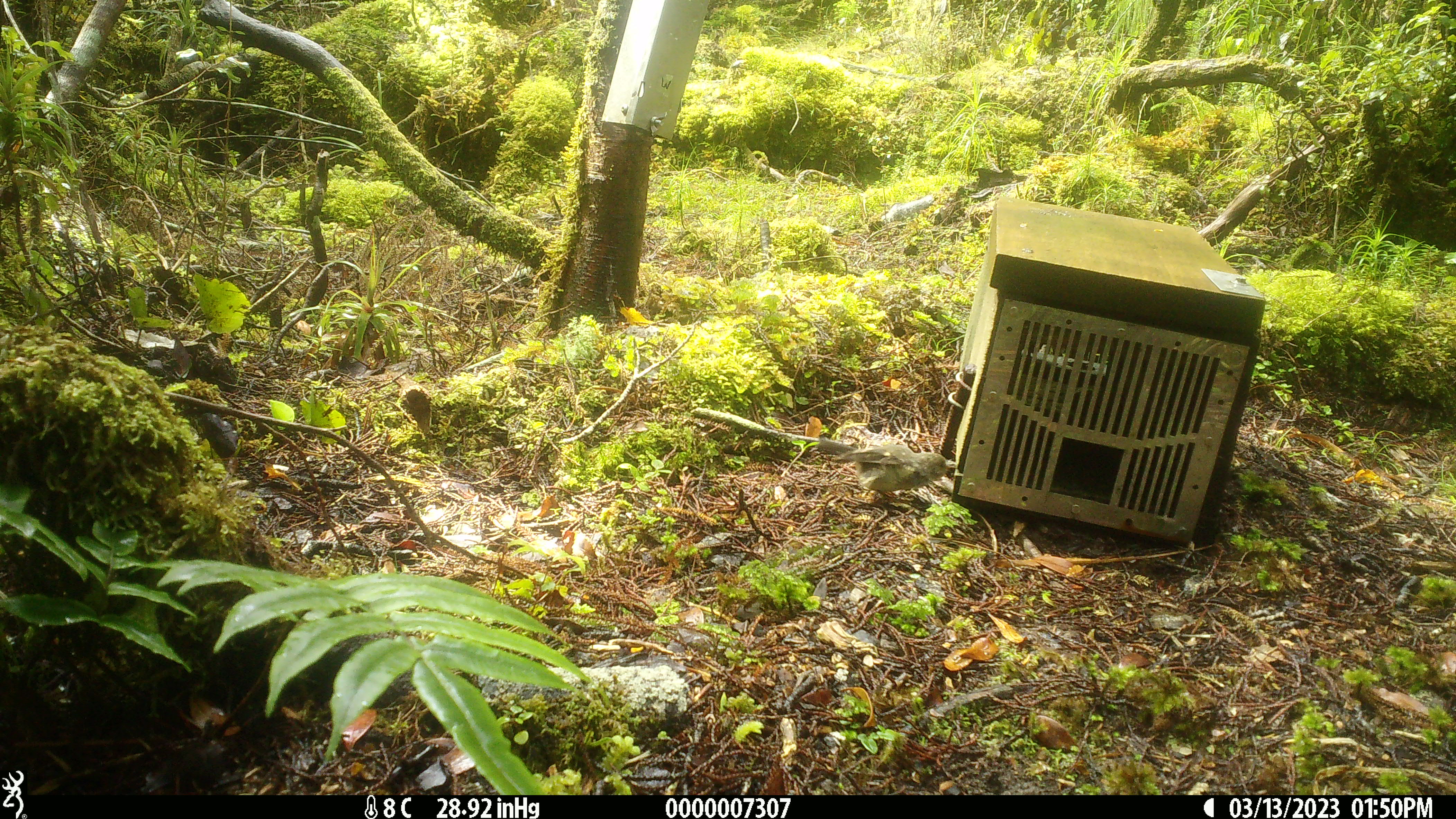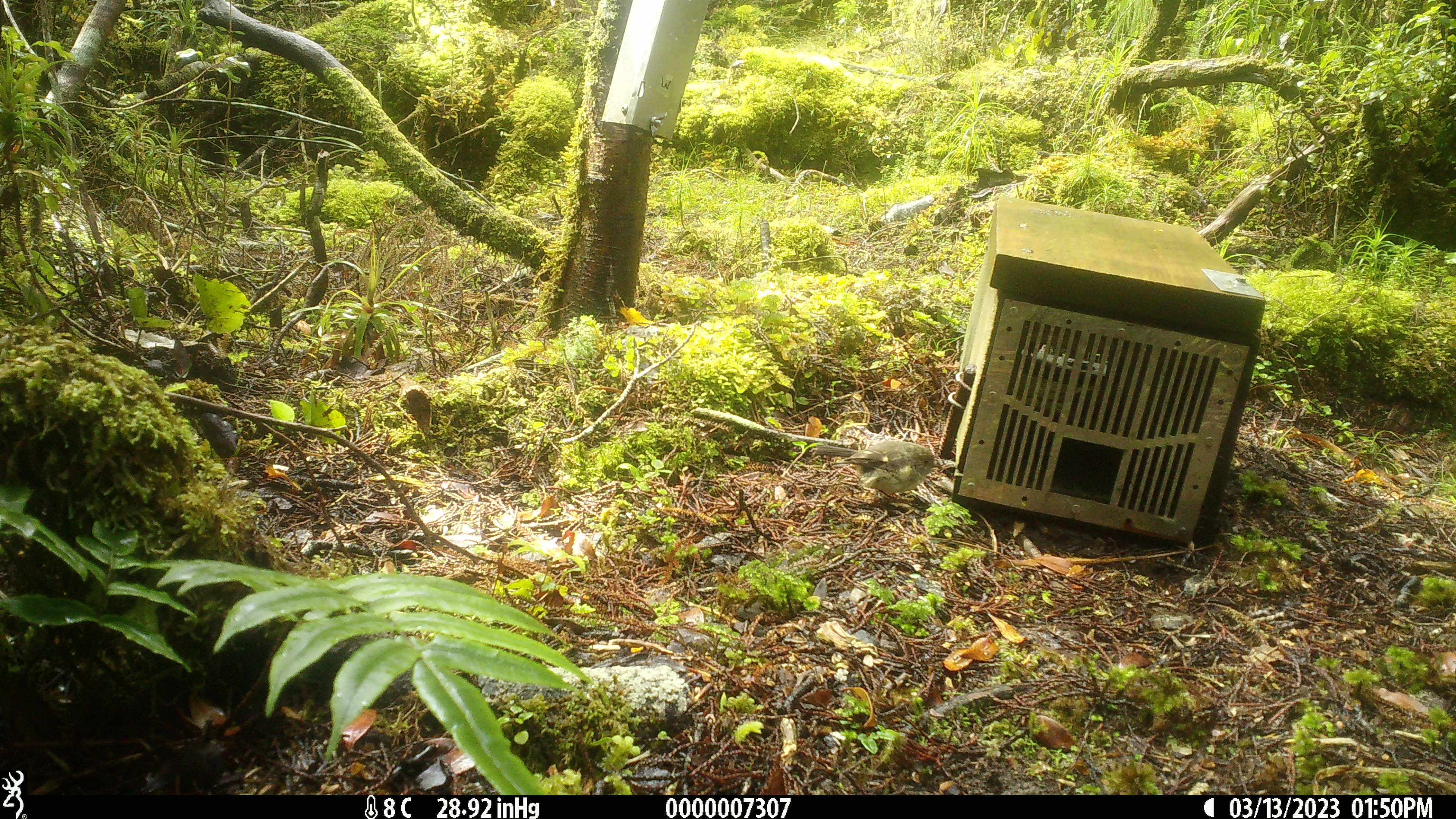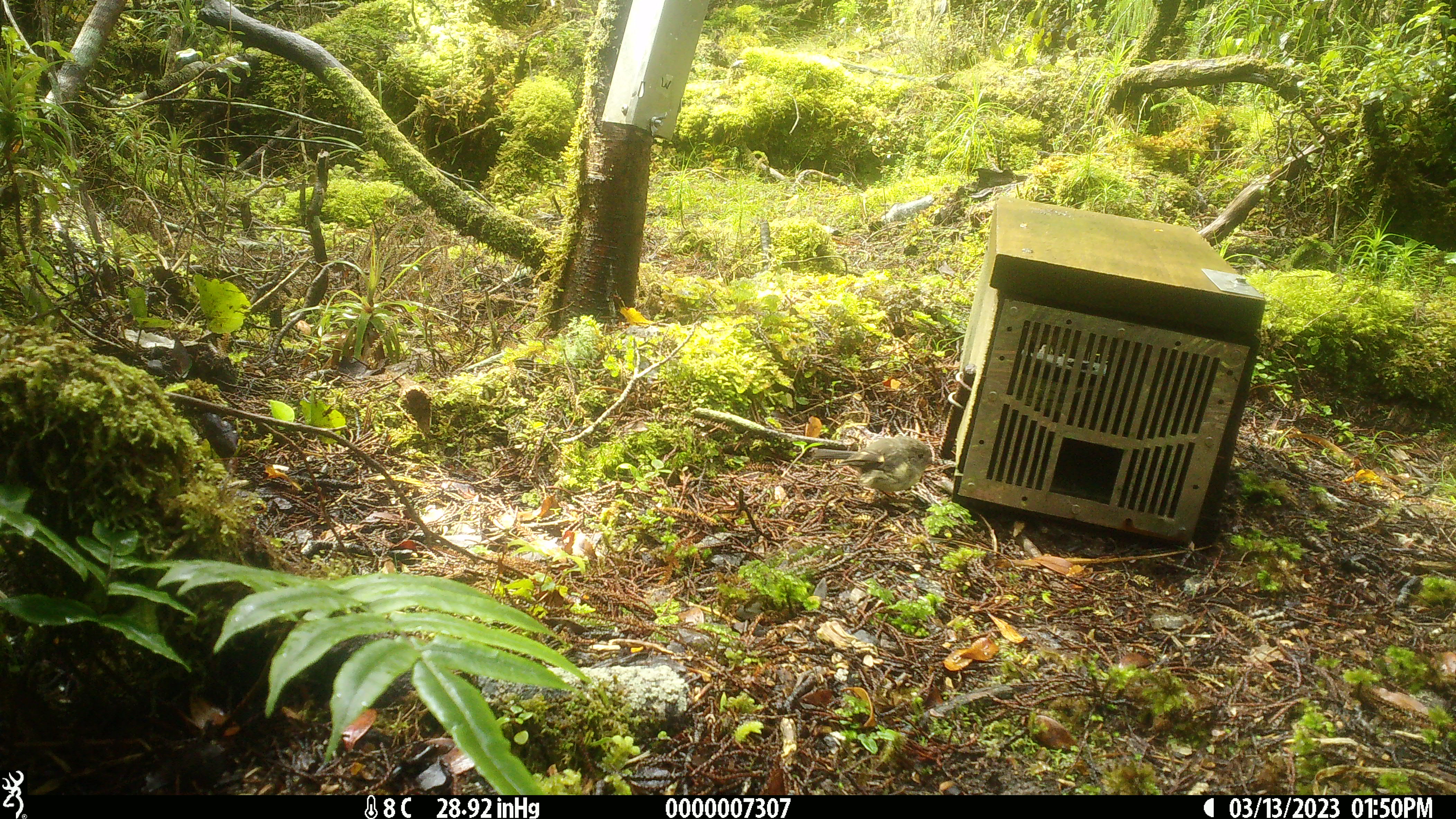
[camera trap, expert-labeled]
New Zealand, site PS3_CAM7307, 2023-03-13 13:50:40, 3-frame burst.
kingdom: Animalia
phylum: Chordata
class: Aves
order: Passeriformes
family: Petroicidae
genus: Petroica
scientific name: Petroica macrocephala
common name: tomtit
Tomtit (Petroica macrocephala).